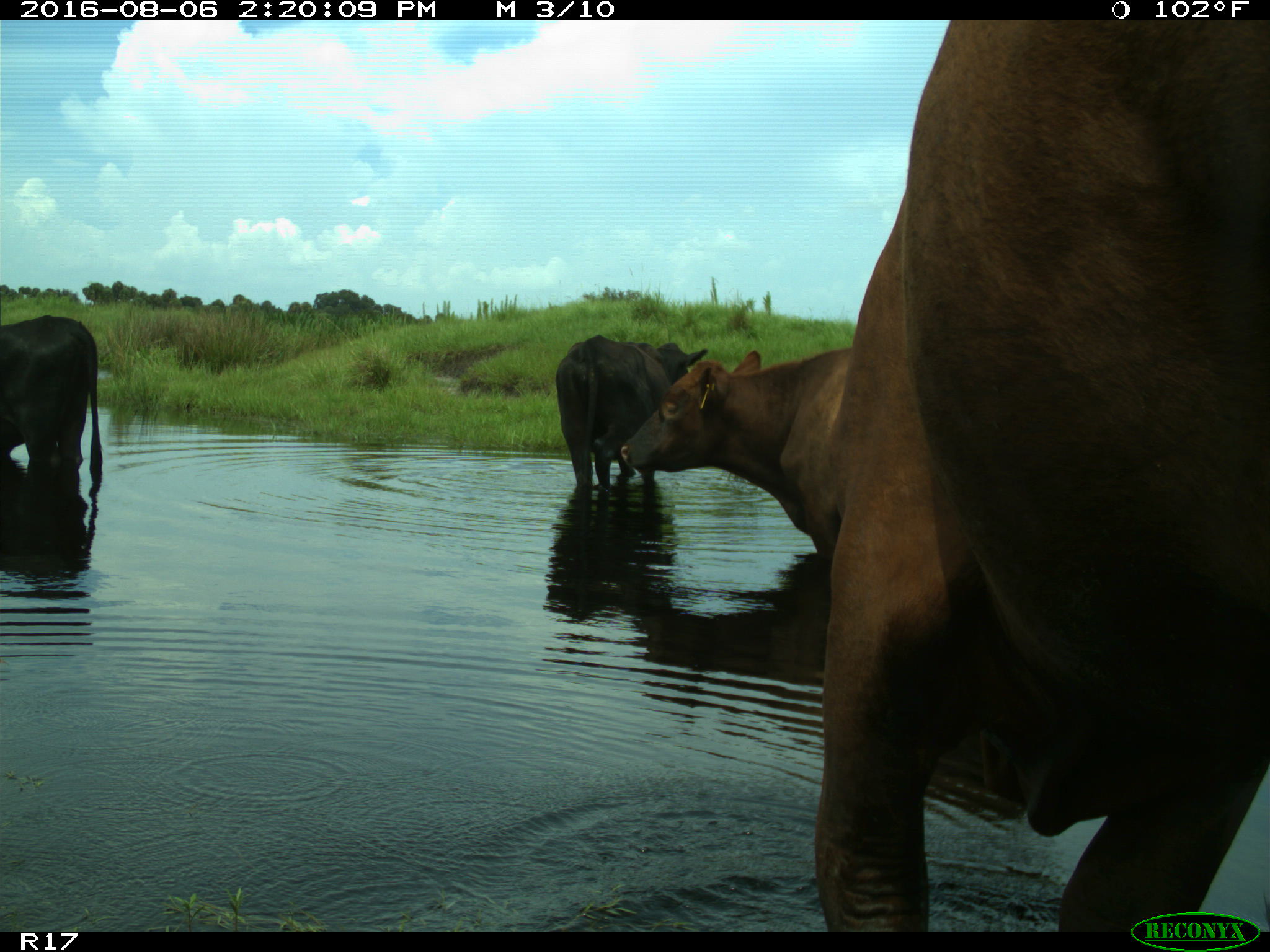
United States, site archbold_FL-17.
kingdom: Animalia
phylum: Chordata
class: Mammalia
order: Artiodactyla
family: Bovidae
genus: Bos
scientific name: Bos taurus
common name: domestic cow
Bos taurus (domestic cow).